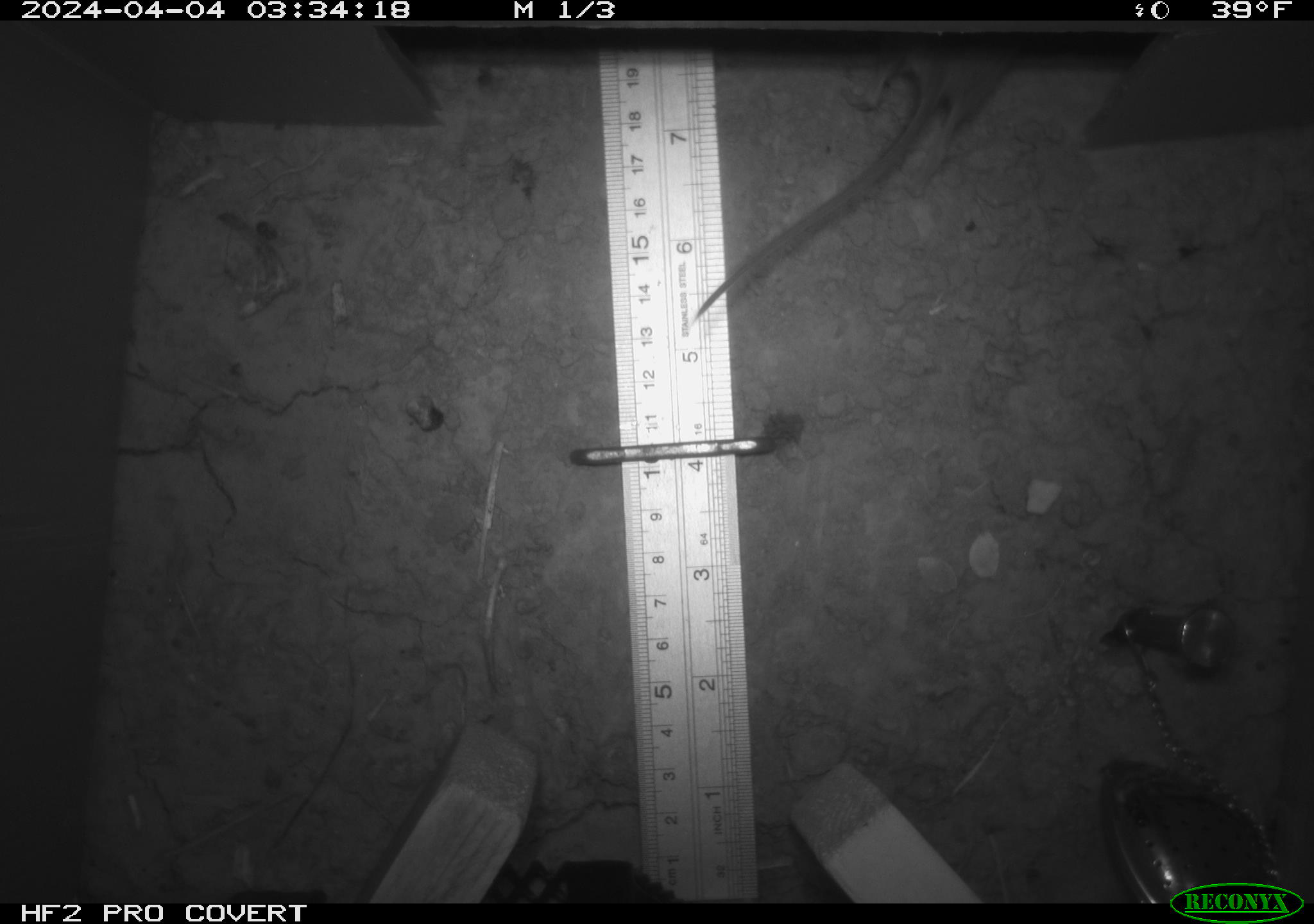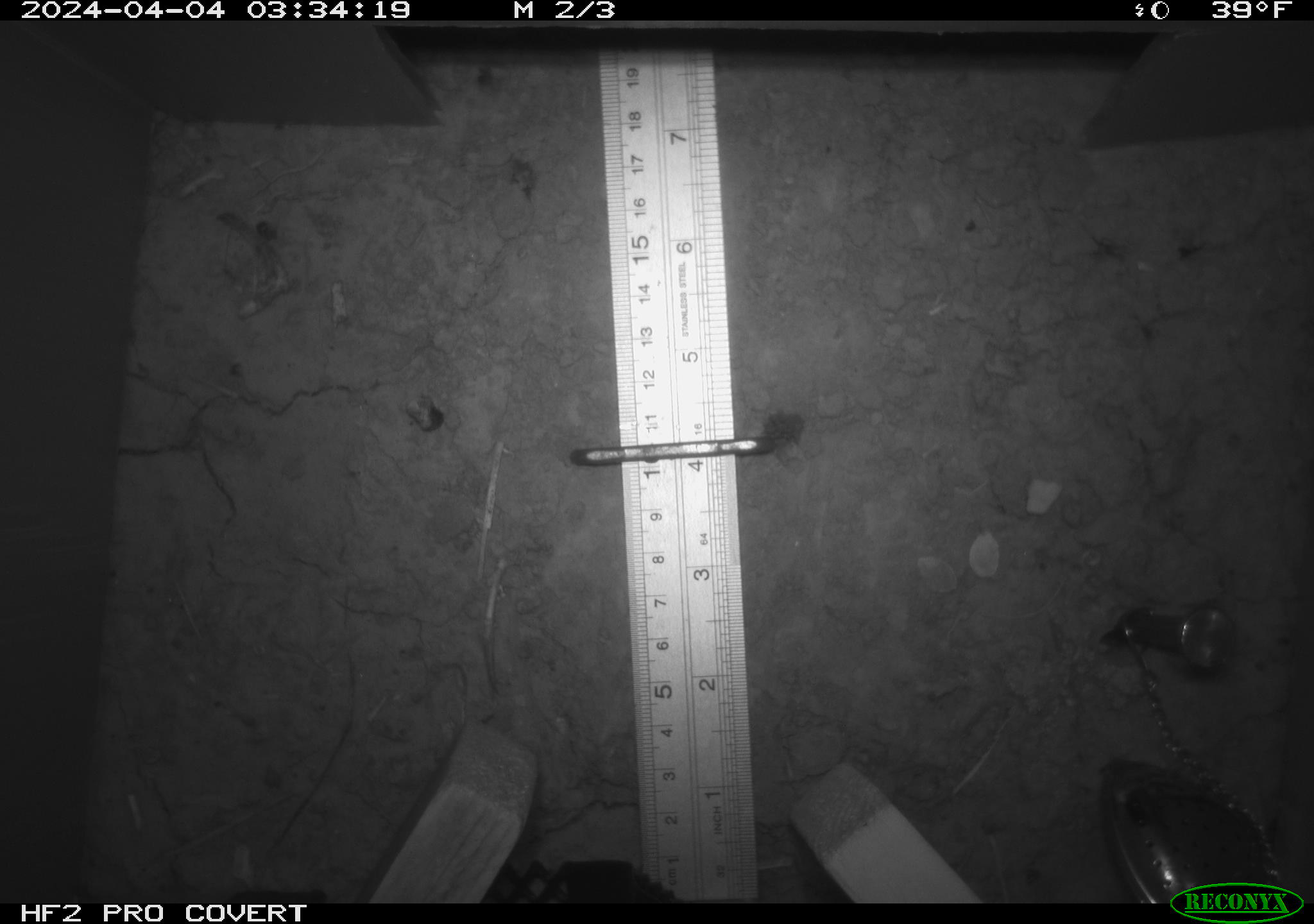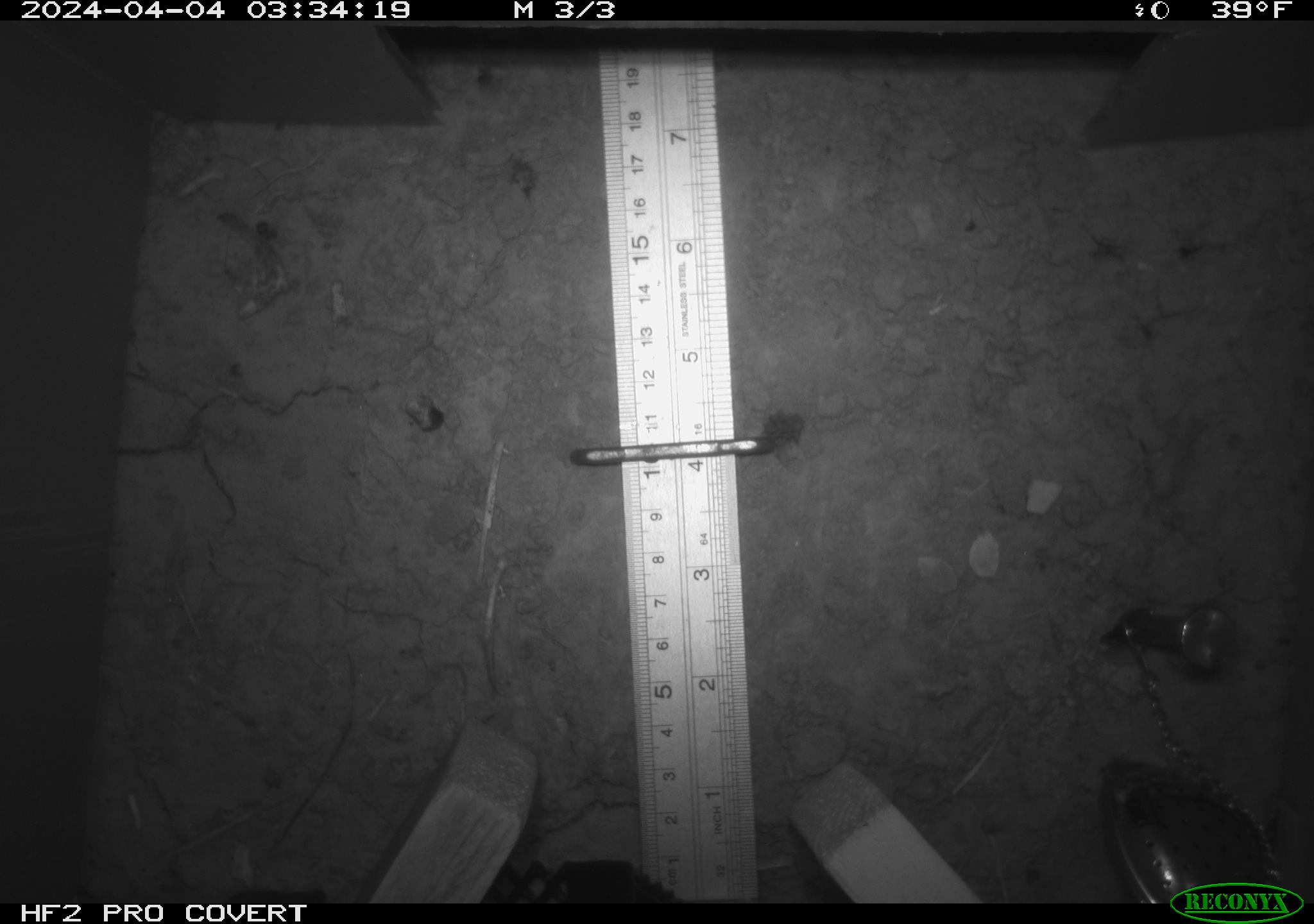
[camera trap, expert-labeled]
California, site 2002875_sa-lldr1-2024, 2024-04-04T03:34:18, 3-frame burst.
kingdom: Animalia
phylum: Chordata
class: Mammalia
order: Rodentia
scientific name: Rodentia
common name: mouse species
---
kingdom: Animalia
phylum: Chordata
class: Mammalia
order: Rodentia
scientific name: Rodentia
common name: rodent